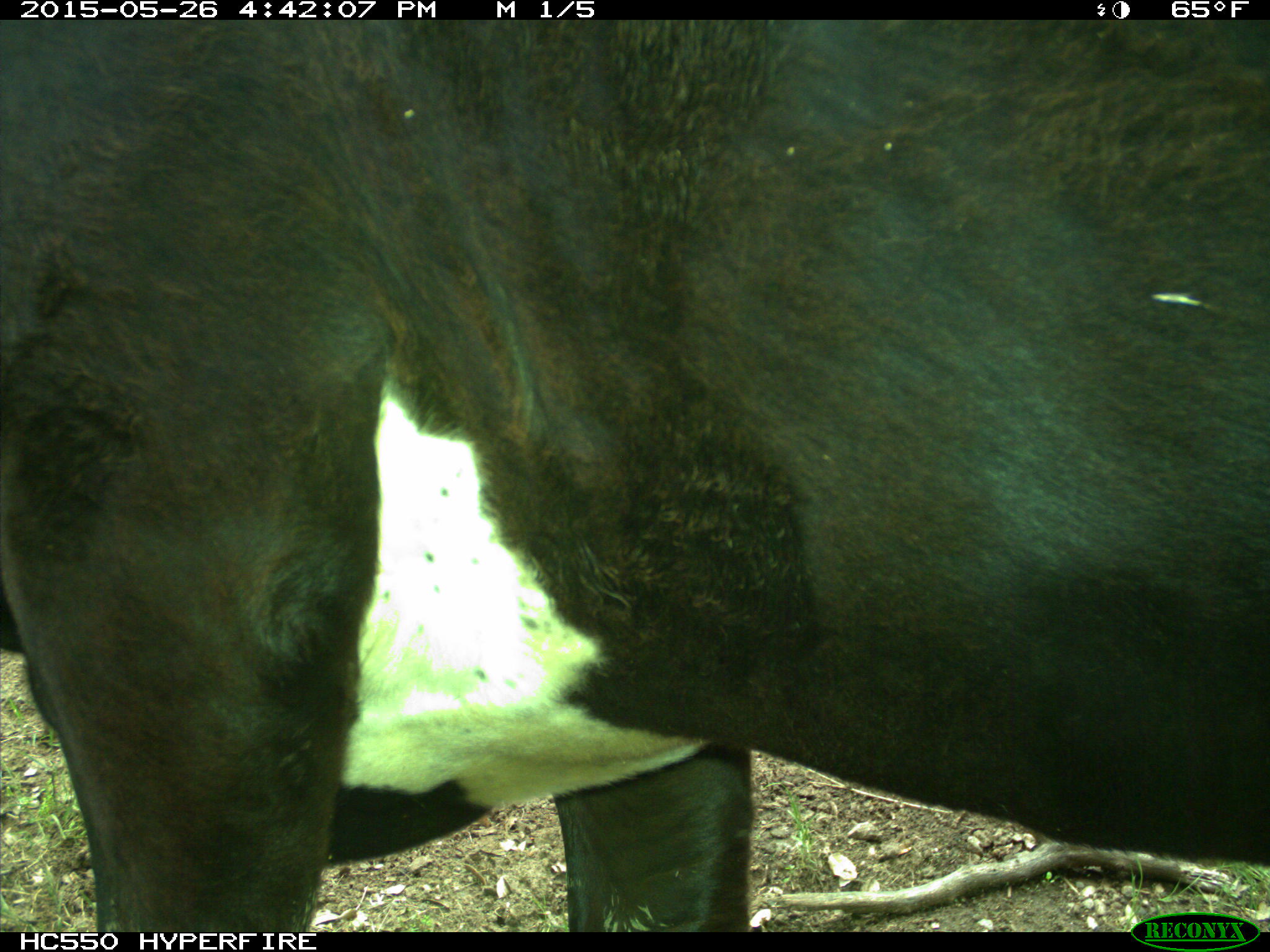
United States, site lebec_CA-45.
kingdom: Animalia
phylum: Chordata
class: Mammalia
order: Artiodactyla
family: Bovidae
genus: Bos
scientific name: Bos taurus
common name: domestic cow